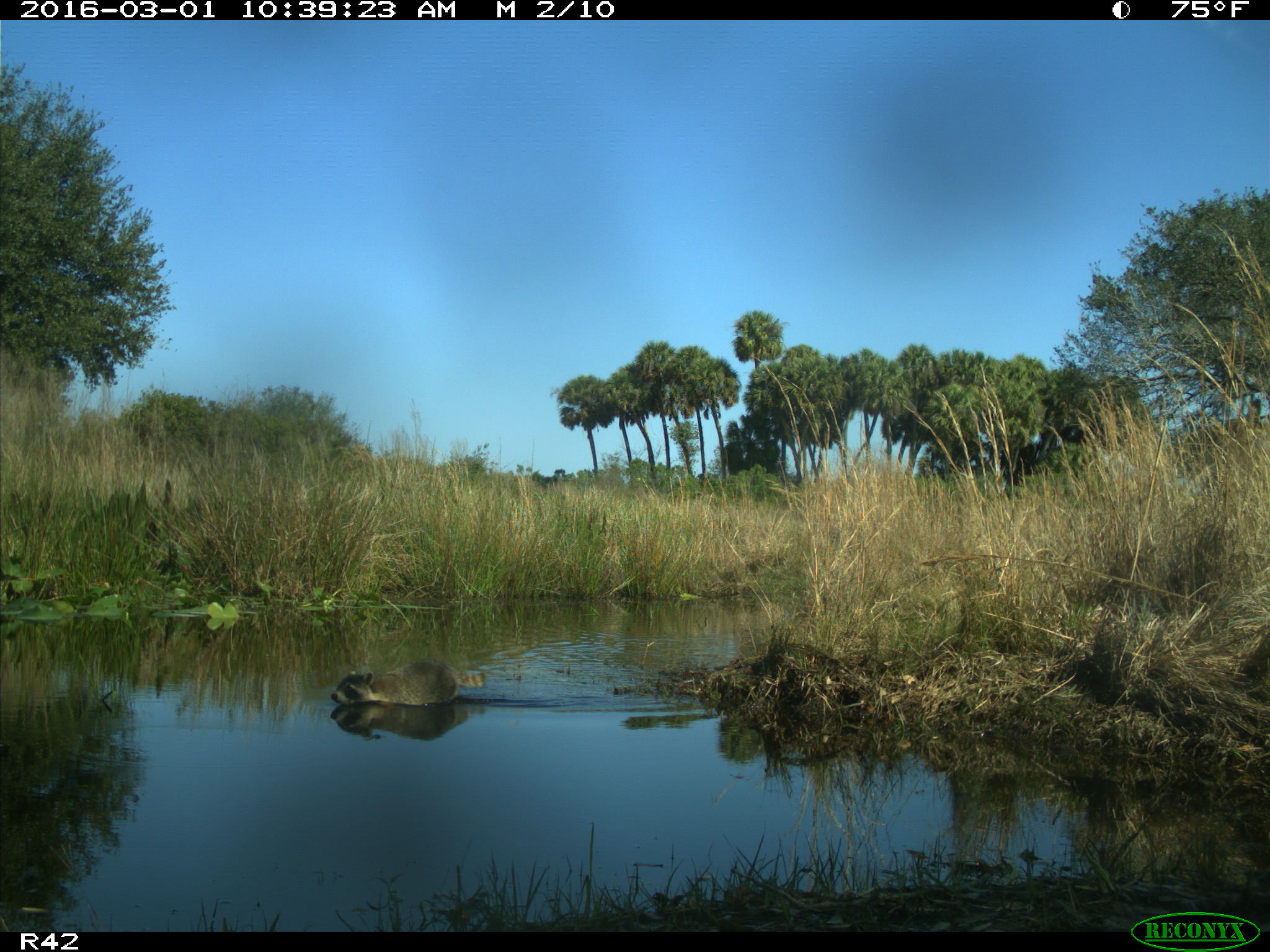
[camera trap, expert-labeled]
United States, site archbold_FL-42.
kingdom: Animalia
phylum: Chordata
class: Mammalia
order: Carnivora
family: Procyonidae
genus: Procyon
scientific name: Procyon lotor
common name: common raccoon